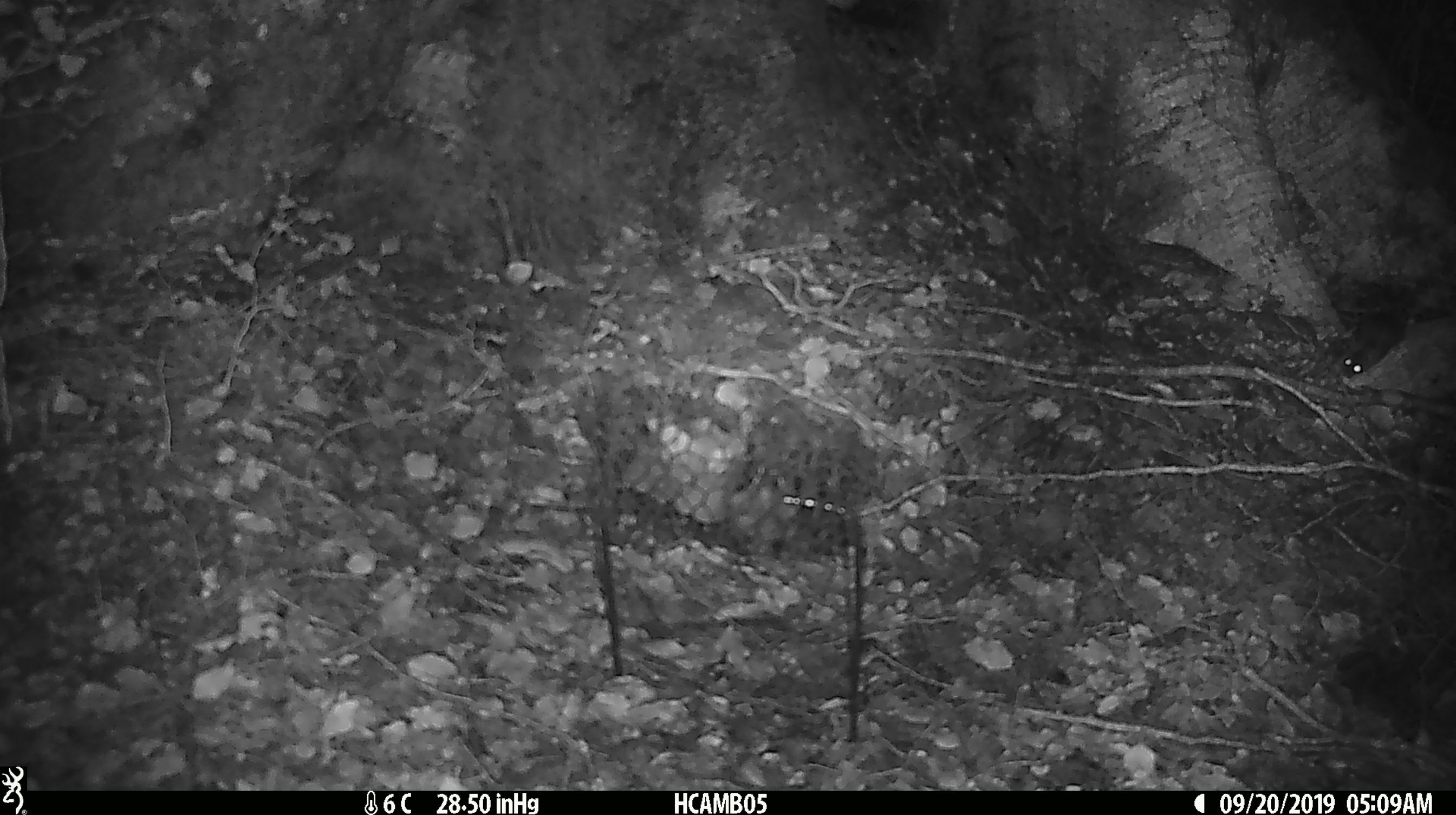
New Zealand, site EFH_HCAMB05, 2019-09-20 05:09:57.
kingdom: Animalia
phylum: Chordata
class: Mammalia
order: Rodentia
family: Muridae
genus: Mus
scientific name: Mus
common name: mouse